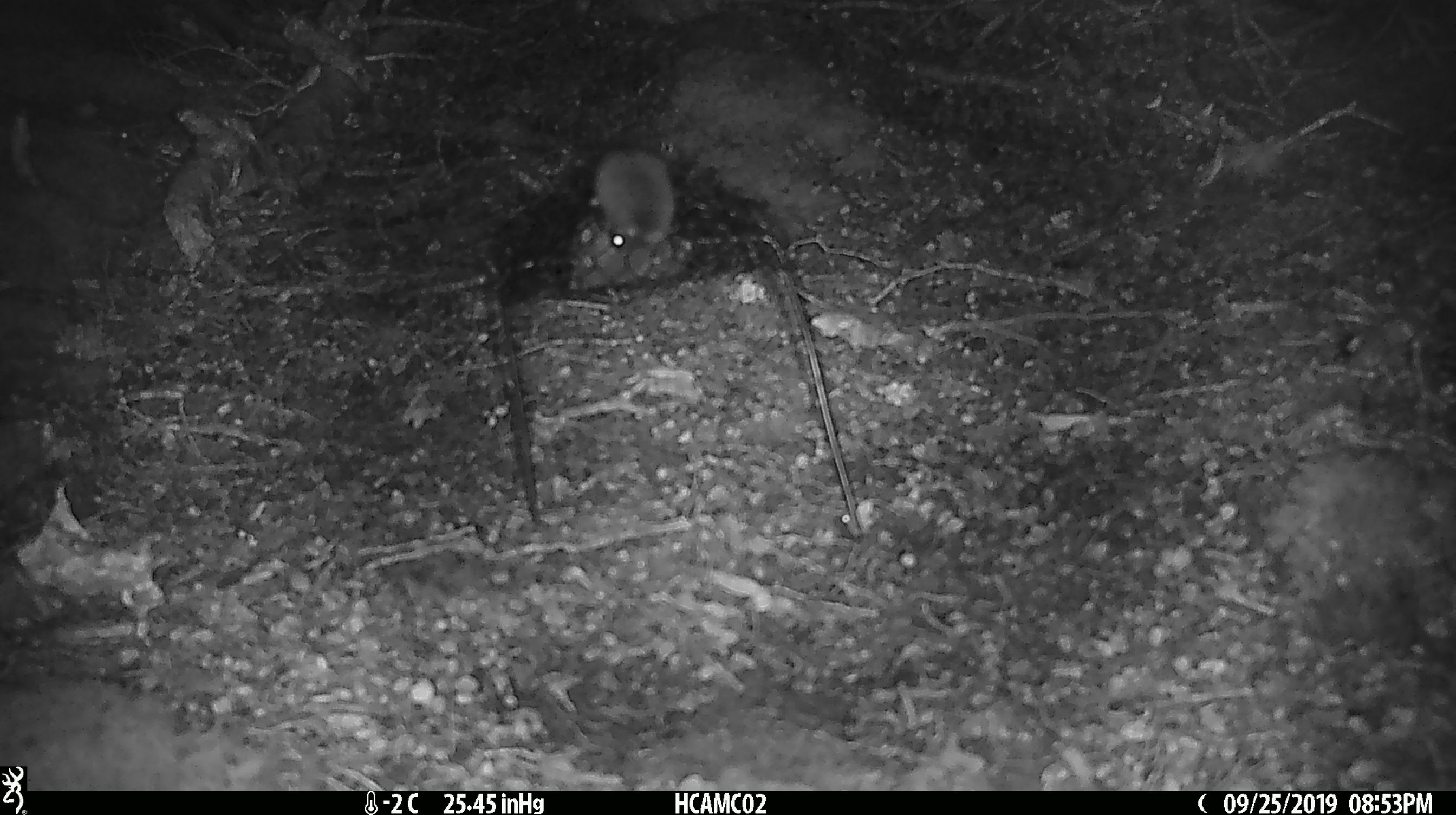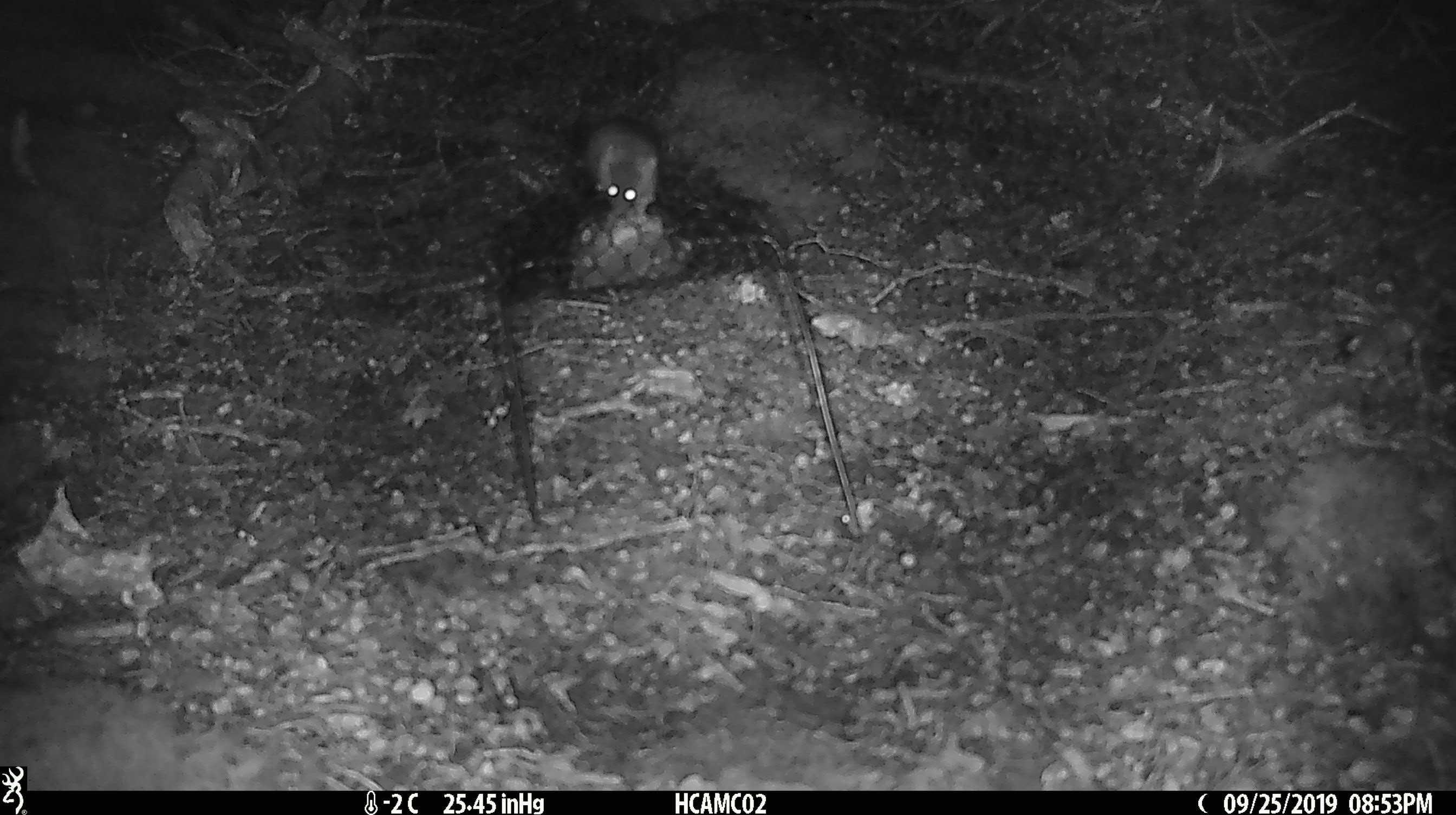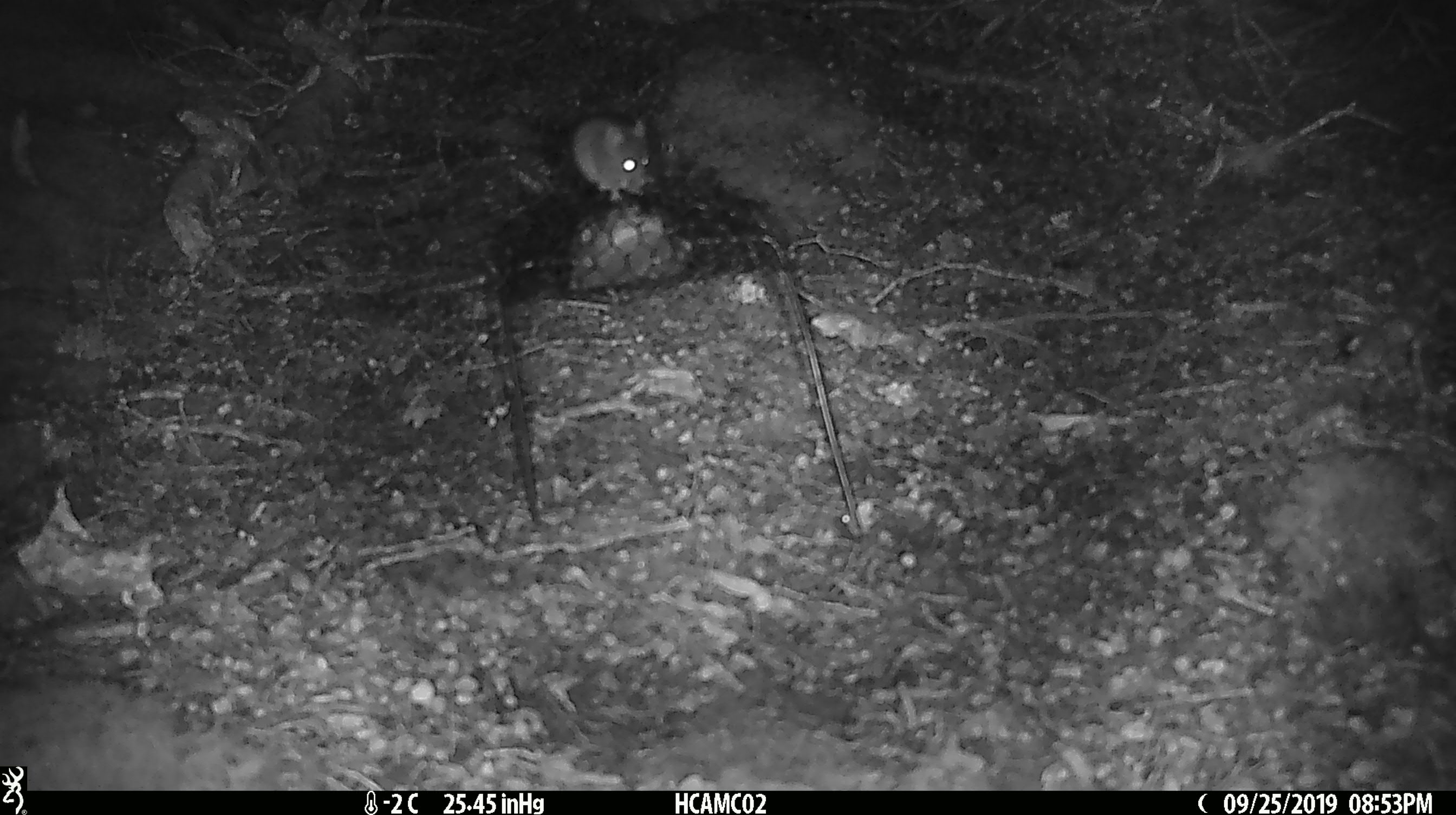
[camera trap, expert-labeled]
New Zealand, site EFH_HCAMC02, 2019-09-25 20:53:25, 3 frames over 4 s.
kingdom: Animalia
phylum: Chordata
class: Mammalia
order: Rodentia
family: Muridae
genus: Mus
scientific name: Mus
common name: mouse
Mouse (Mus).